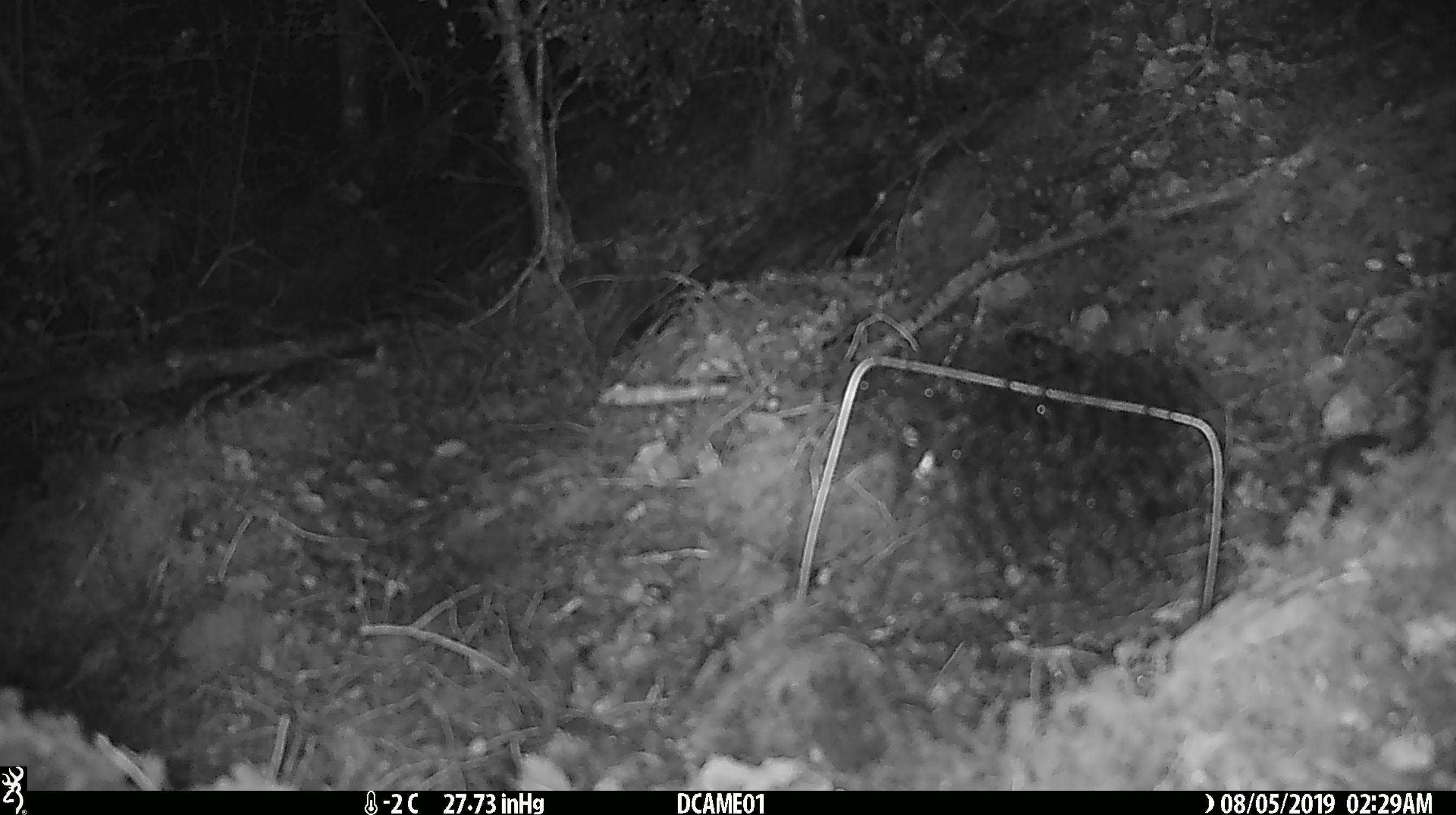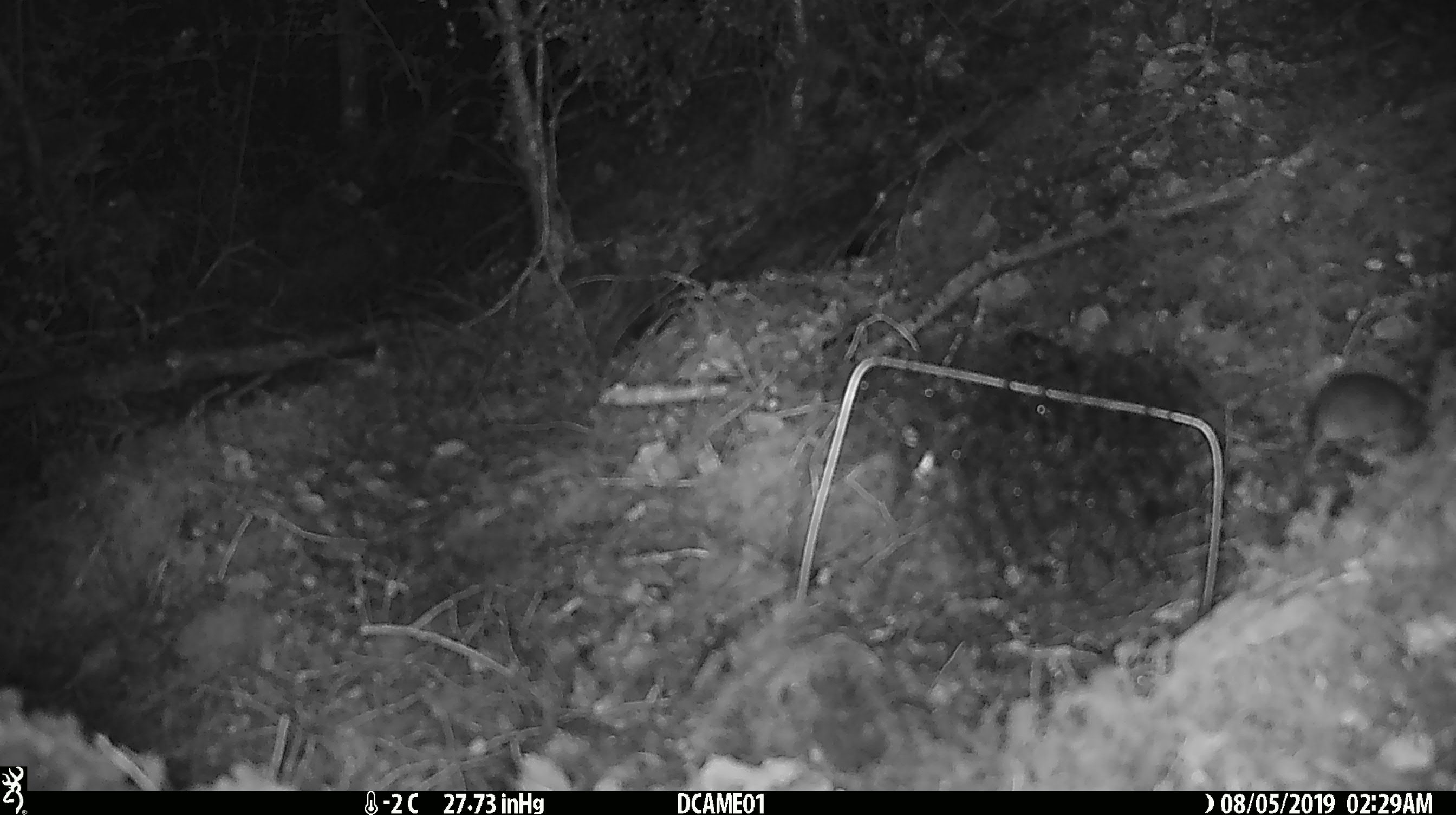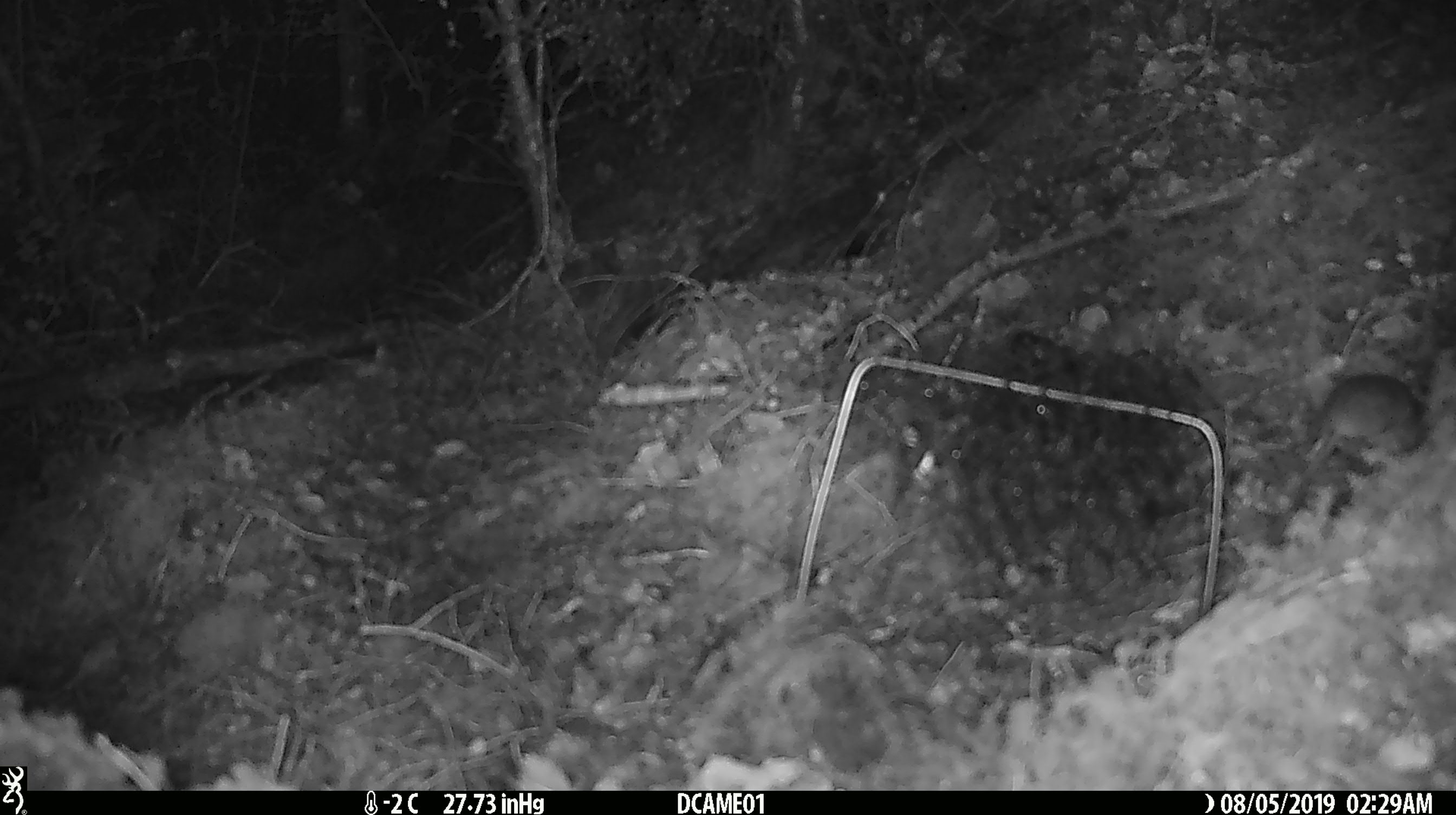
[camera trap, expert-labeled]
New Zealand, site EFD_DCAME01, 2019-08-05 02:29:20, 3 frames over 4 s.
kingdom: Animalia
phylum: Chordata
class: Mammalia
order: Rodentia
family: Muridae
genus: Mus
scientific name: Mus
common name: mouse